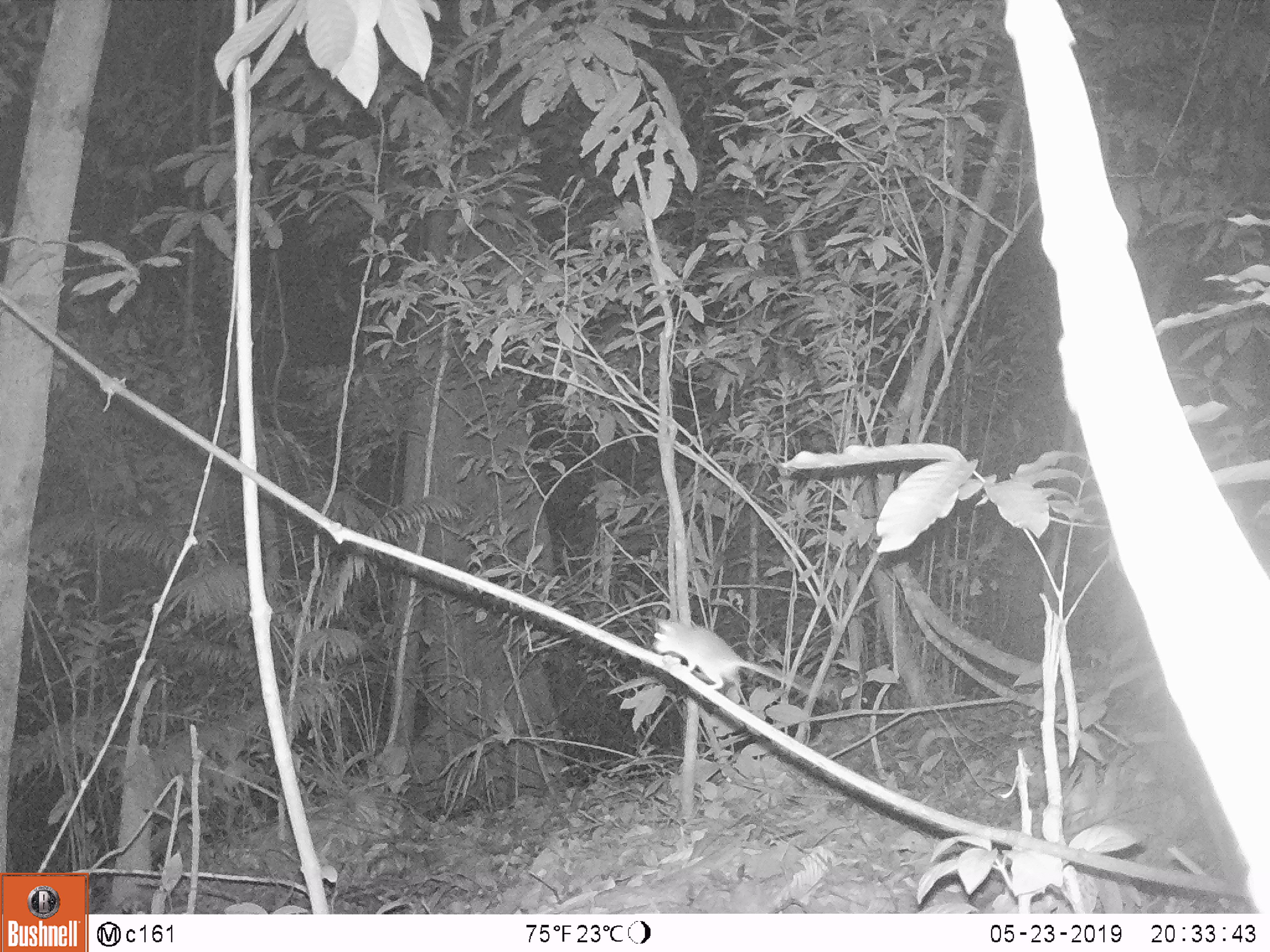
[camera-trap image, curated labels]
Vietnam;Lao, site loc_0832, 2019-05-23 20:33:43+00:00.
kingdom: Animalia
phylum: Chordata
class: Mammalia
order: Rodentia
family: Muridae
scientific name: Muridae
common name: old-world mice and rats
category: unidentified murid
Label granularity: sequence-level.